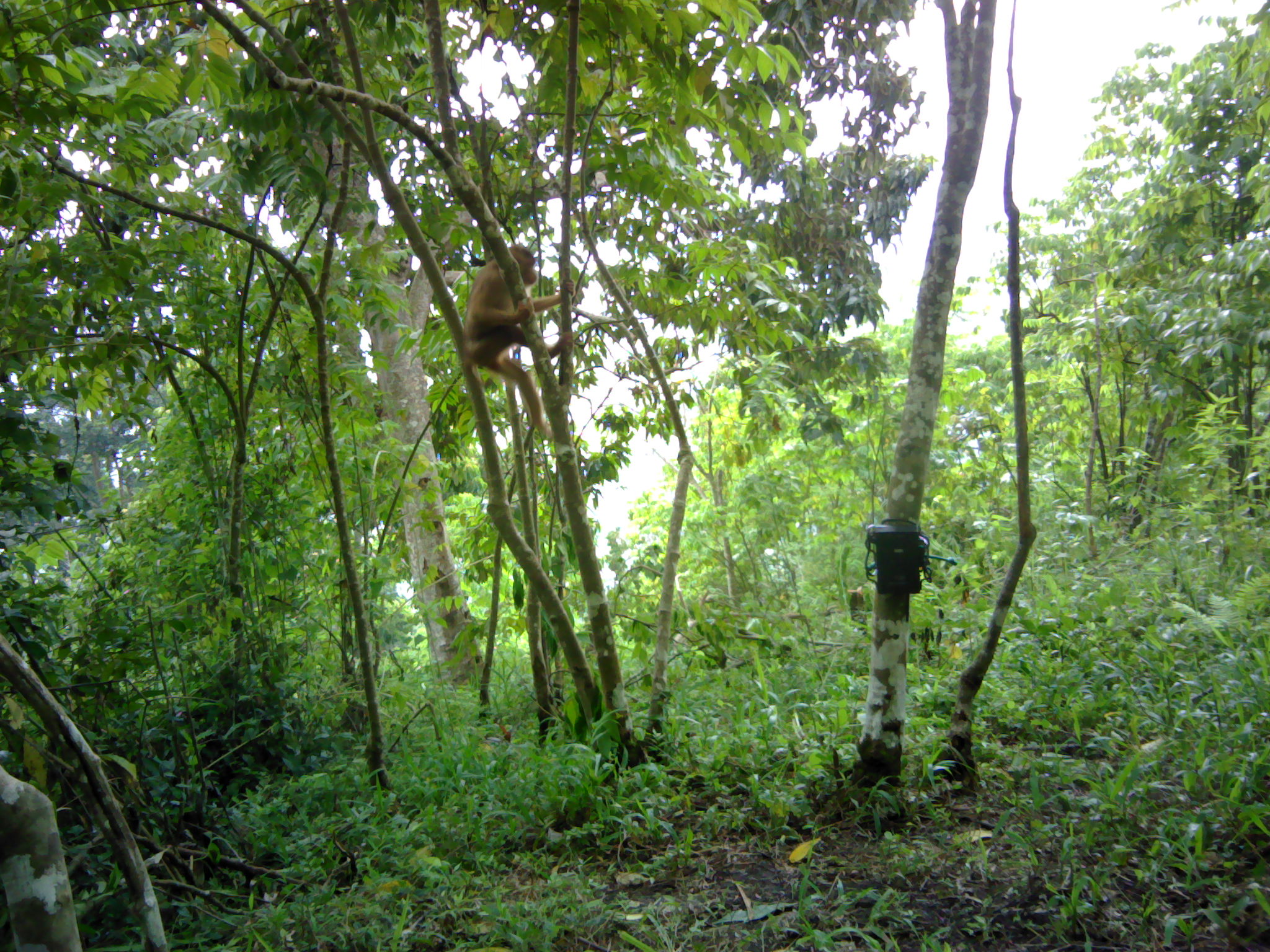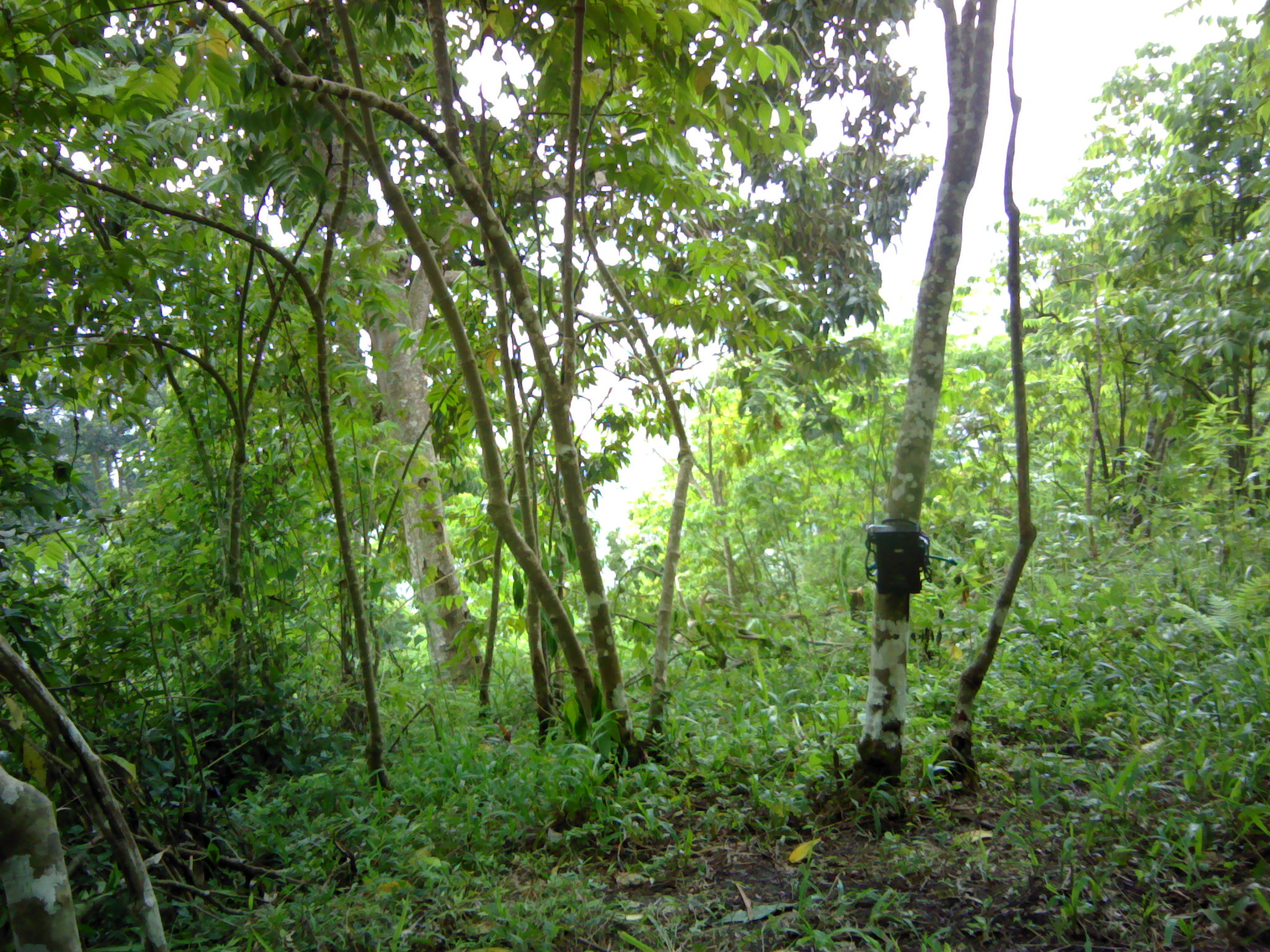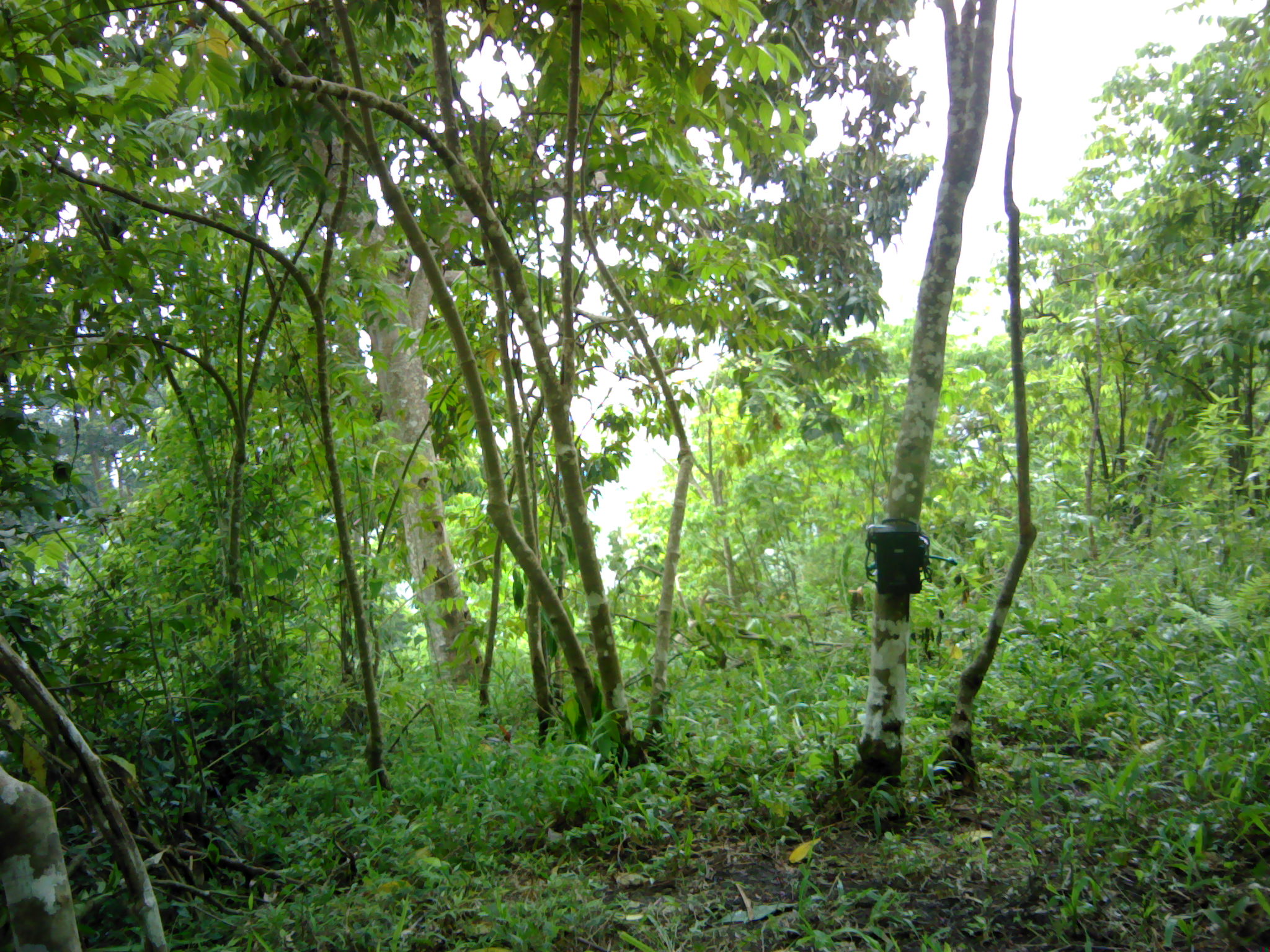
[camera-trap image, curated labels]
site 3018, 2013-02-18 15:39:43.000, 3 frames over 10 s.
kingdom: Animalia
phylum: Chordata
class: Mammalia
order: Primates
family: Cercopithecidae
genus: Macaca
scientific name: Macaca nemestrina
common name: southern pig-tailed macaque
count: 1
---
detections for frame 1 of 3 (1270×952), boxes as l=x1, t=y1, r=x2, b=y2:
macaca nemestrina: l=461, t=242, r=576, b=440; l=848, t=573, r=872, b=633